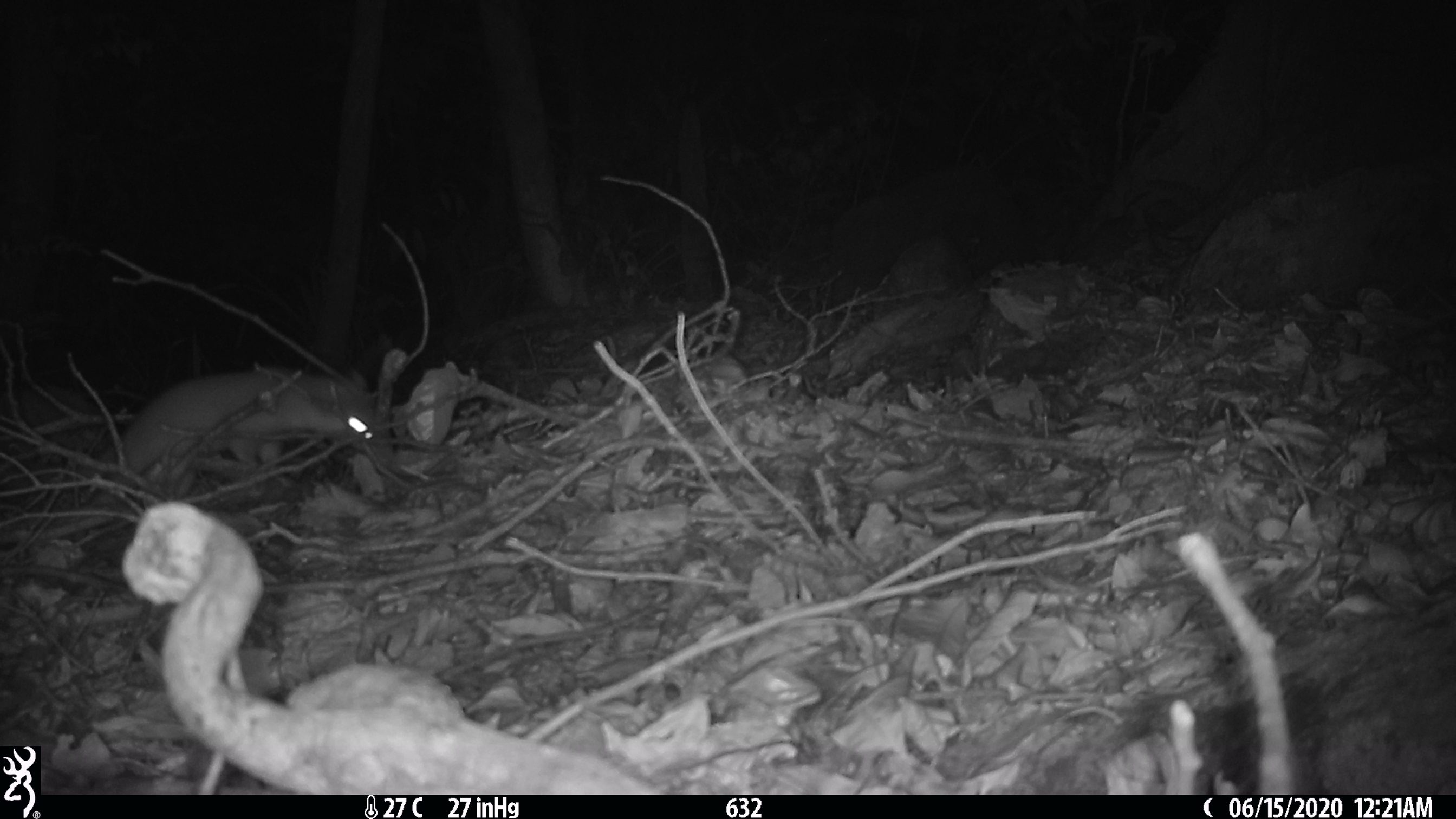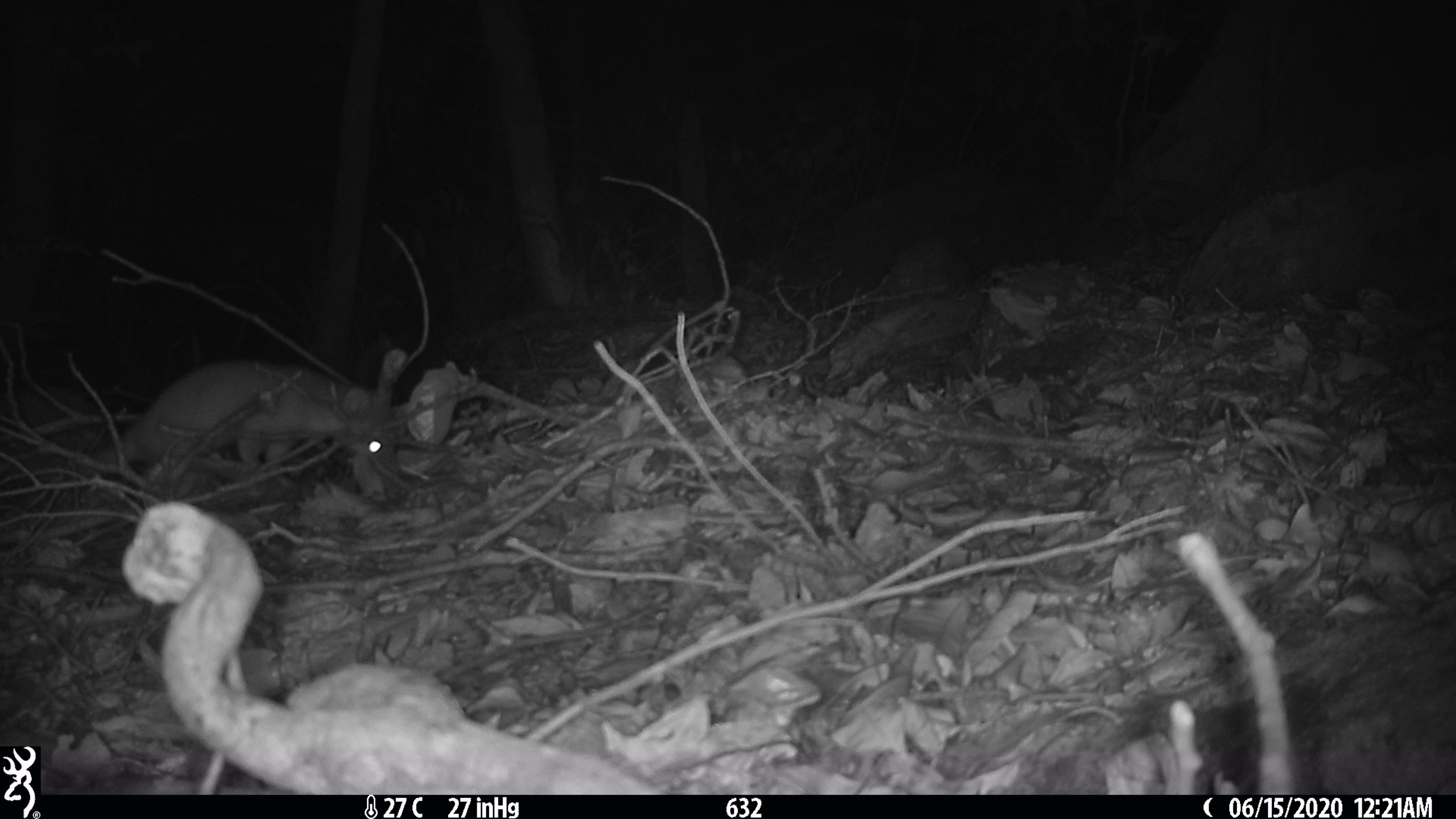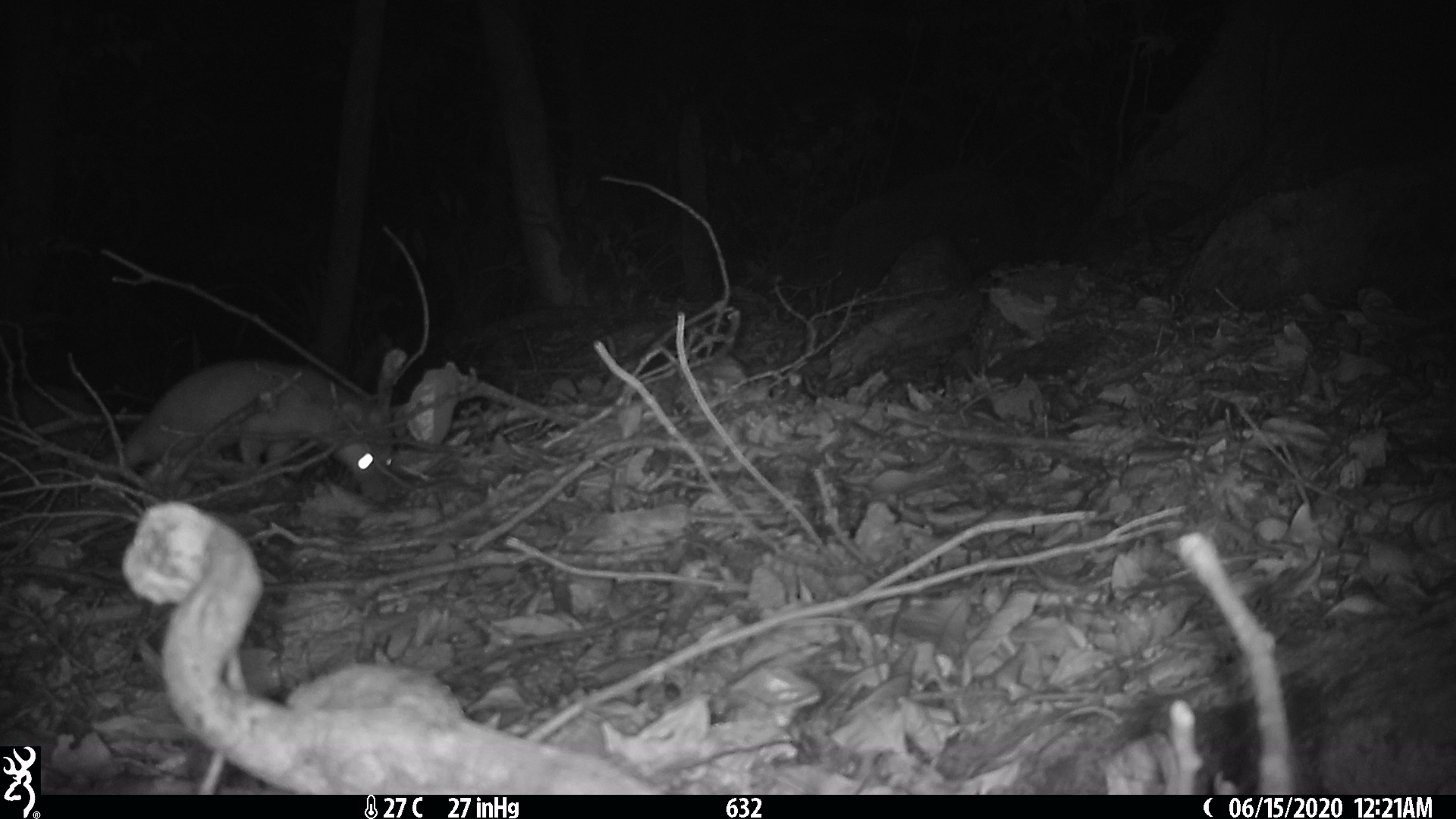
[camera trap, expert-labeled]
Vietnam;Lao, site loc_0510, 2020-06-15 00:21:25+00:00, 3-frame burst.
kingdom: Animalia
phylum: Chordata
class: Mammalia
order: Carnivora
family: Mustelidae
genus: Melogale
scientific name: Melogale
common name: ferret badger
Ferret badger (Melogale). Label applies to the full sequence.